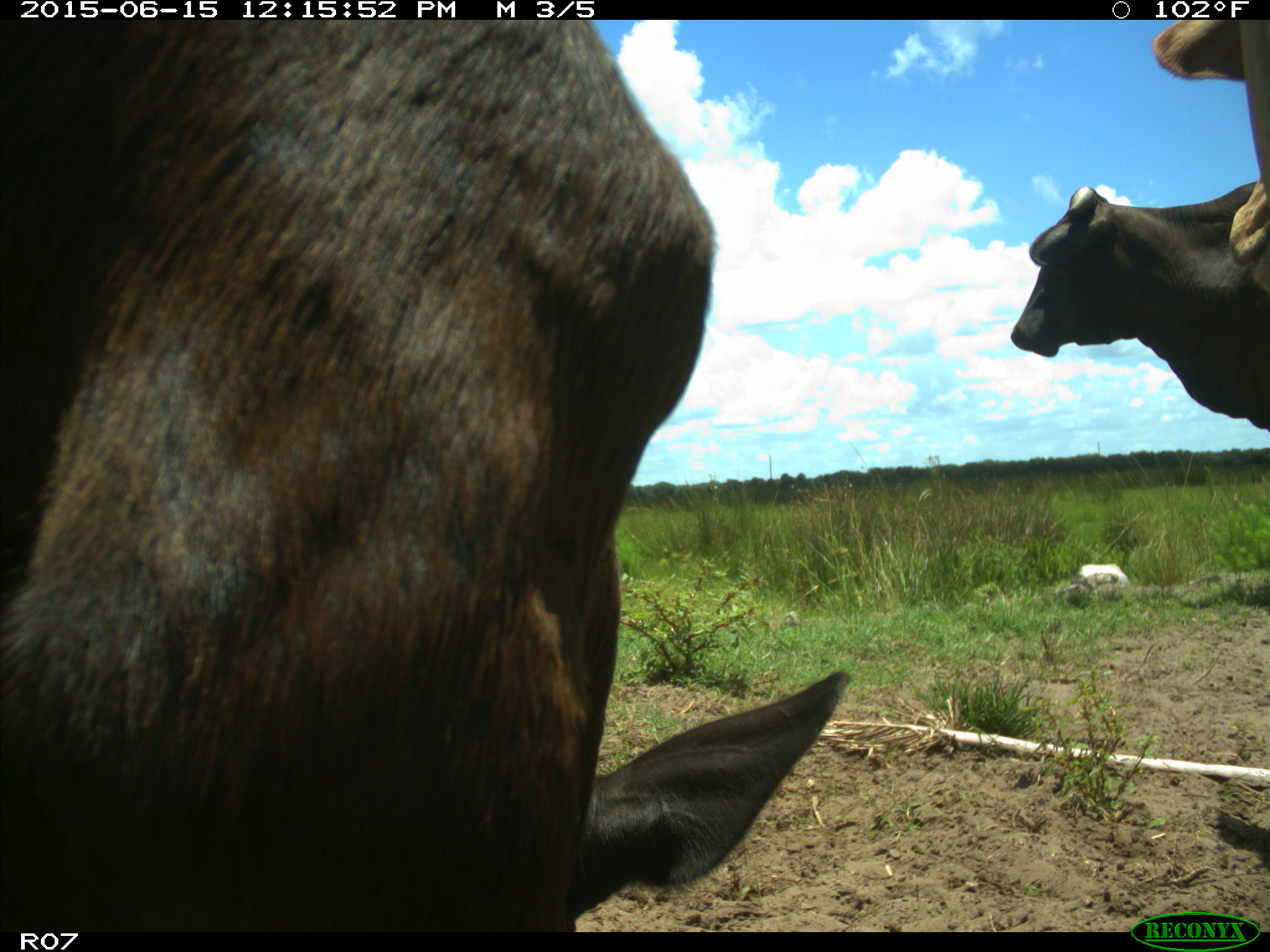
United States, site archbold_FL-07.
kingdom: Animalia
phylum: Chordata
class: Mammalia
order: Artiodactyla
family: Bovidae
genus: Bos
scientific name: Bos taurus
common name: domestic cow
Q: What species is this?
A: Bos taurus (domestic cow).